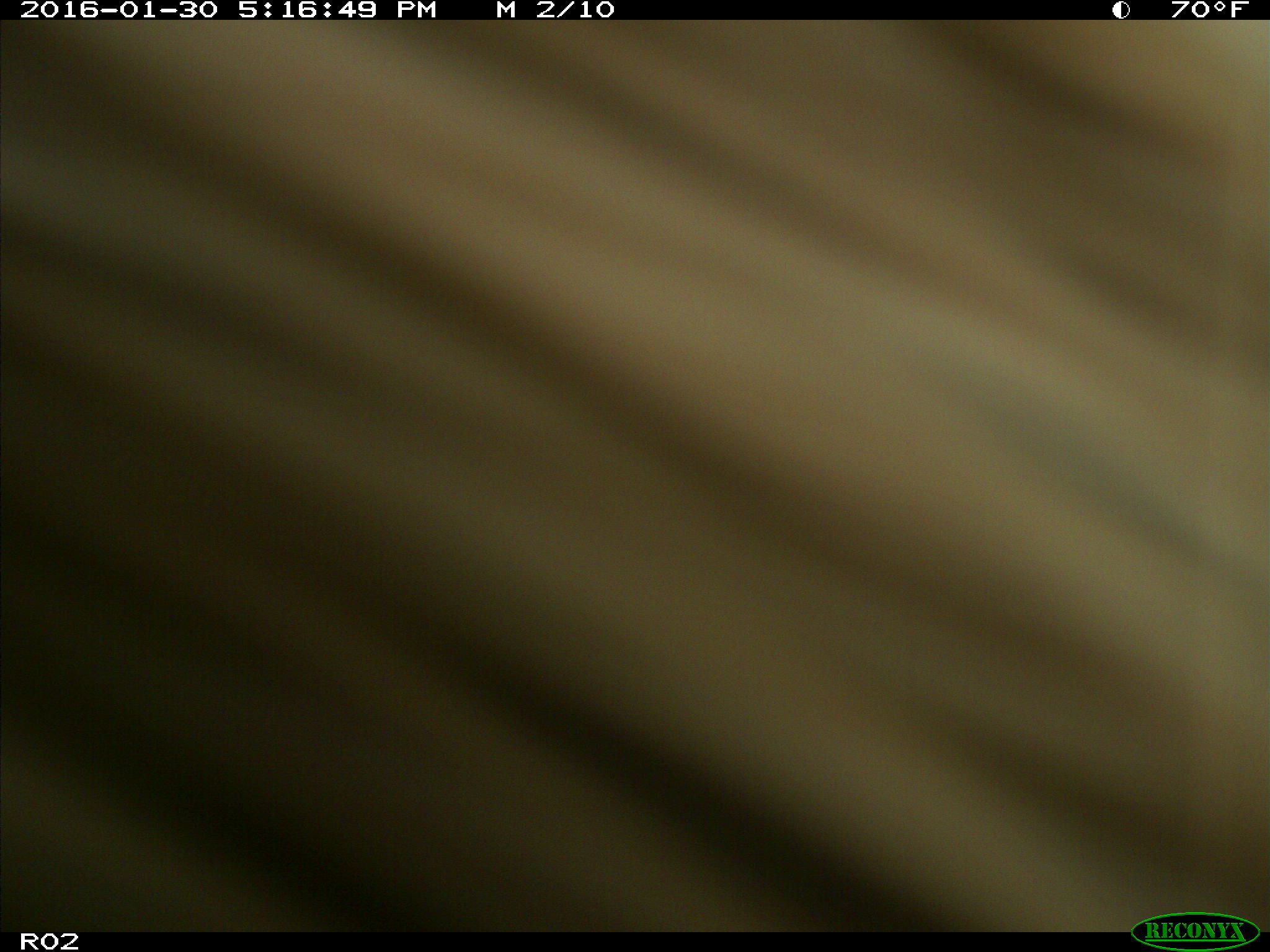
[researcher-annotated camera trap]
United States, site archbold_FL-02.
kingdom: Animalia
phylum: Chordata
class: Mammalia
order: Artiodactyla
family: Bovidae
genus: Bos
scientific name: Bos taurus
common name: domestic cow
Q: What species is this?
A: Bos taurus (domestic cow).